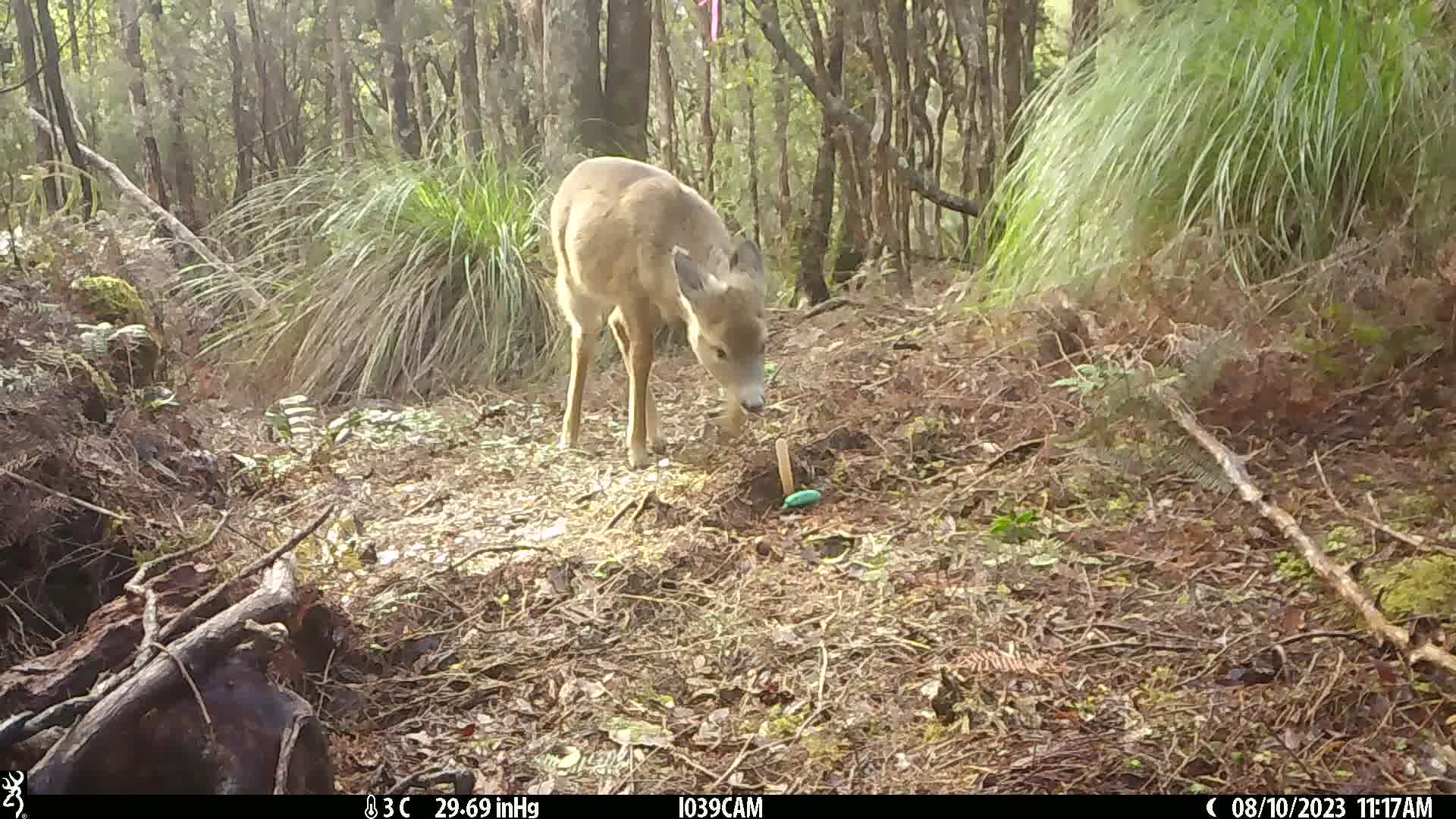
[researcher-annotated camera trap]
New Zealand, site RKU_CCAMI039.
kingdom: Animalia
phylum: Chordata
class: Mammalia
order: Artiodactyla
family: Cervidae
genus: Odocoileus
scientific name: Odocoileus virginianus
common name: white-tailed deer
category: white tailed deer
White tailed deer (white-tailed deer) (Odocoileus virginianus).